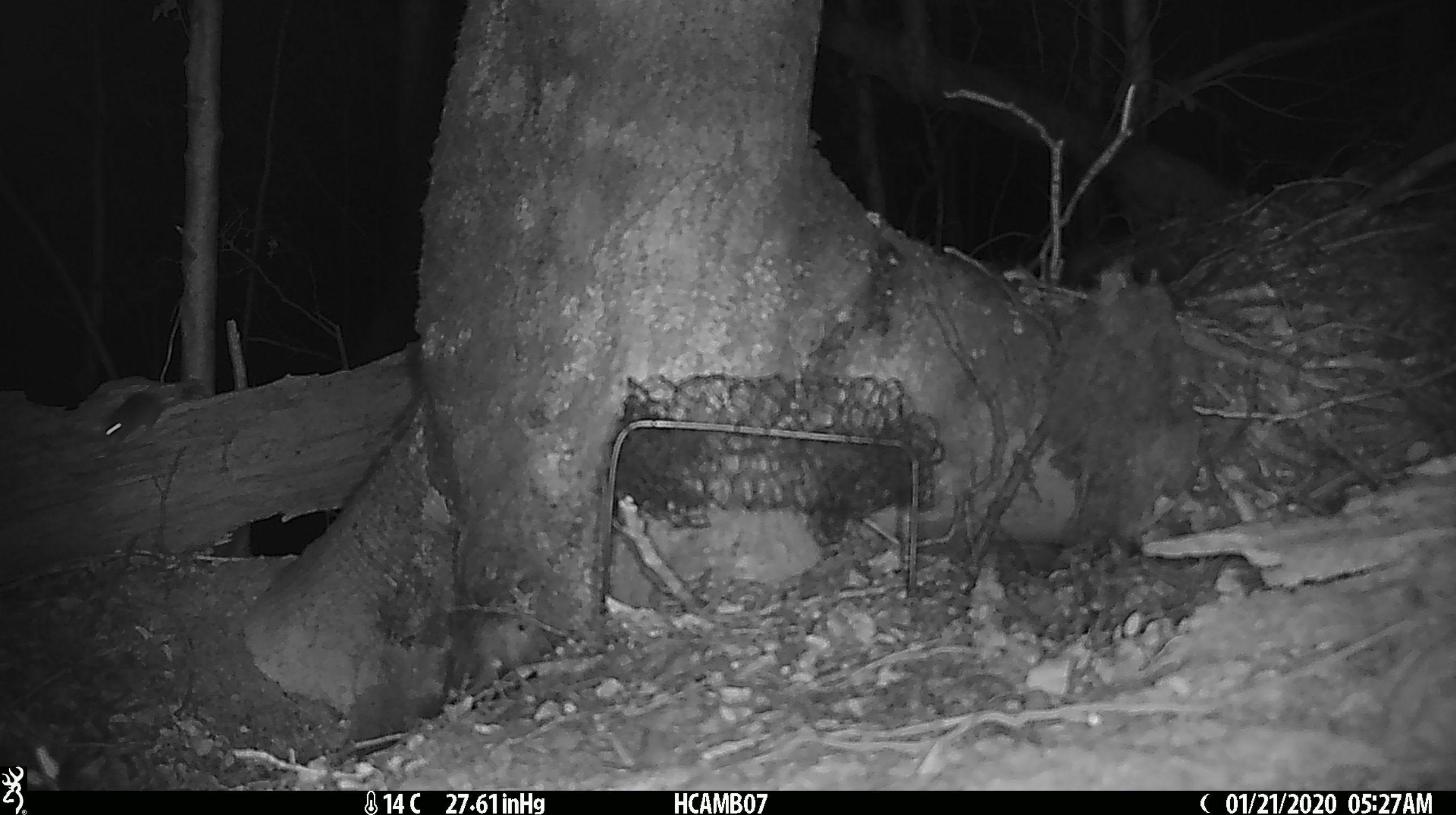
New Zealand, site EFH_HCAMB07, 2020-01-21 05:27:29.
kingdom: Animalia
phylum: Chordata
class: Mammalia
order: Rodentia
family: Muridae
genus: Mus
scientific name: Mus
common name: mouse